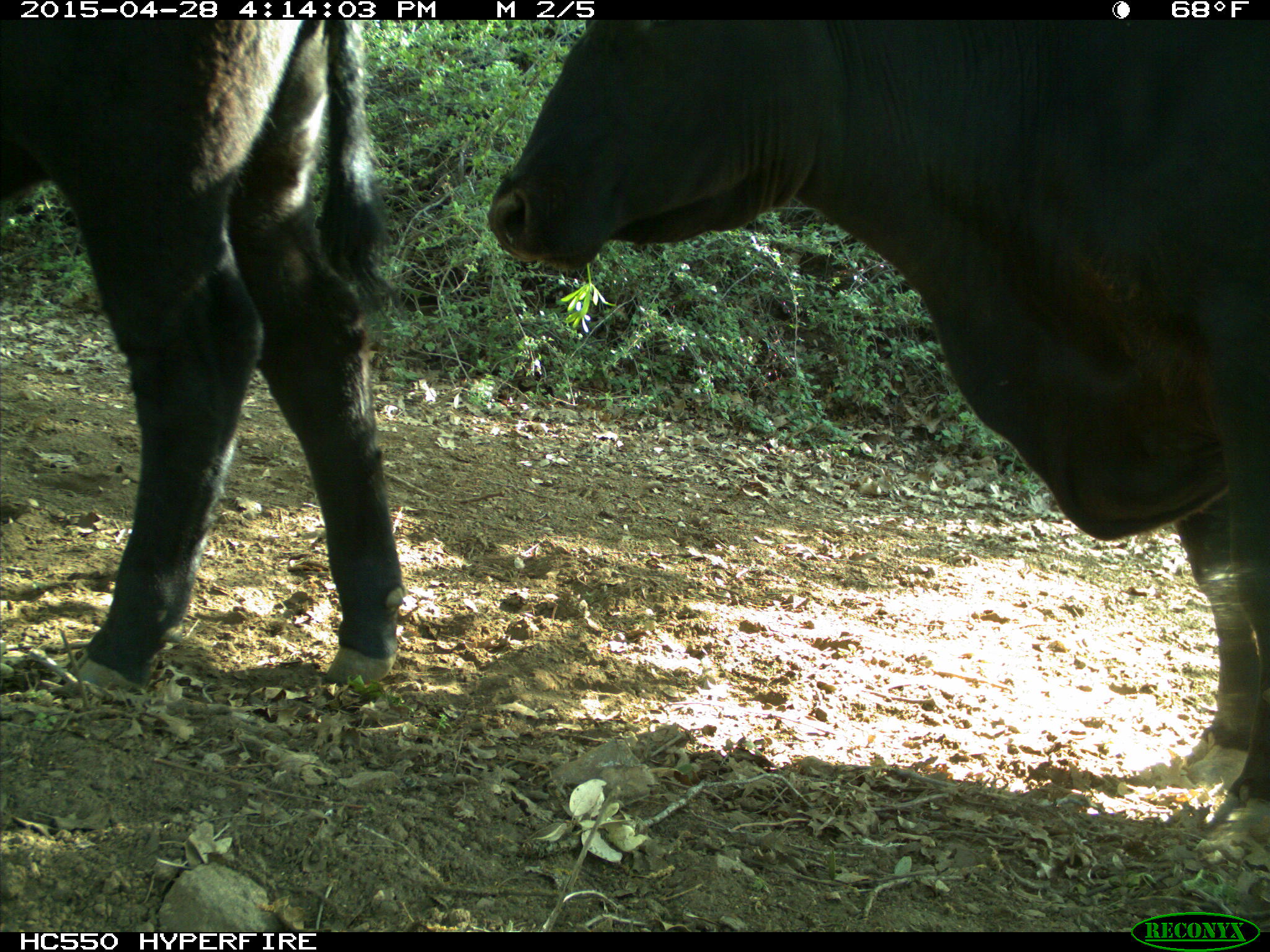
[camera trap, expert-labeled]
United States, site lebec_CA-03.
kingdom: Animalia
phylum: Chordata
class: Mammalia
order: Artiodactyla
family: Bovidae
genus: Bos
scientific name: Bos taurus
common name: domestic cow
Bos taurus (domestic cow).